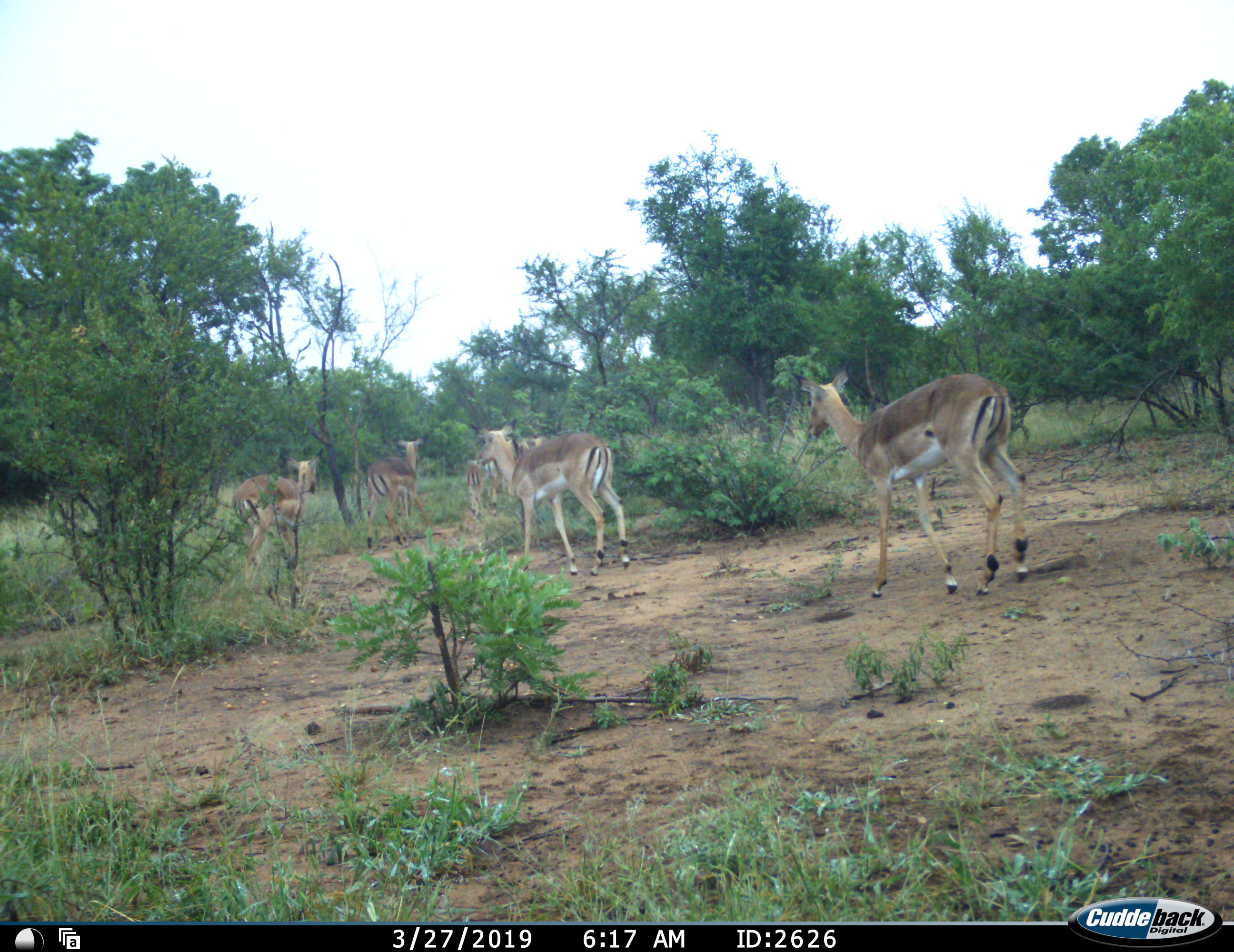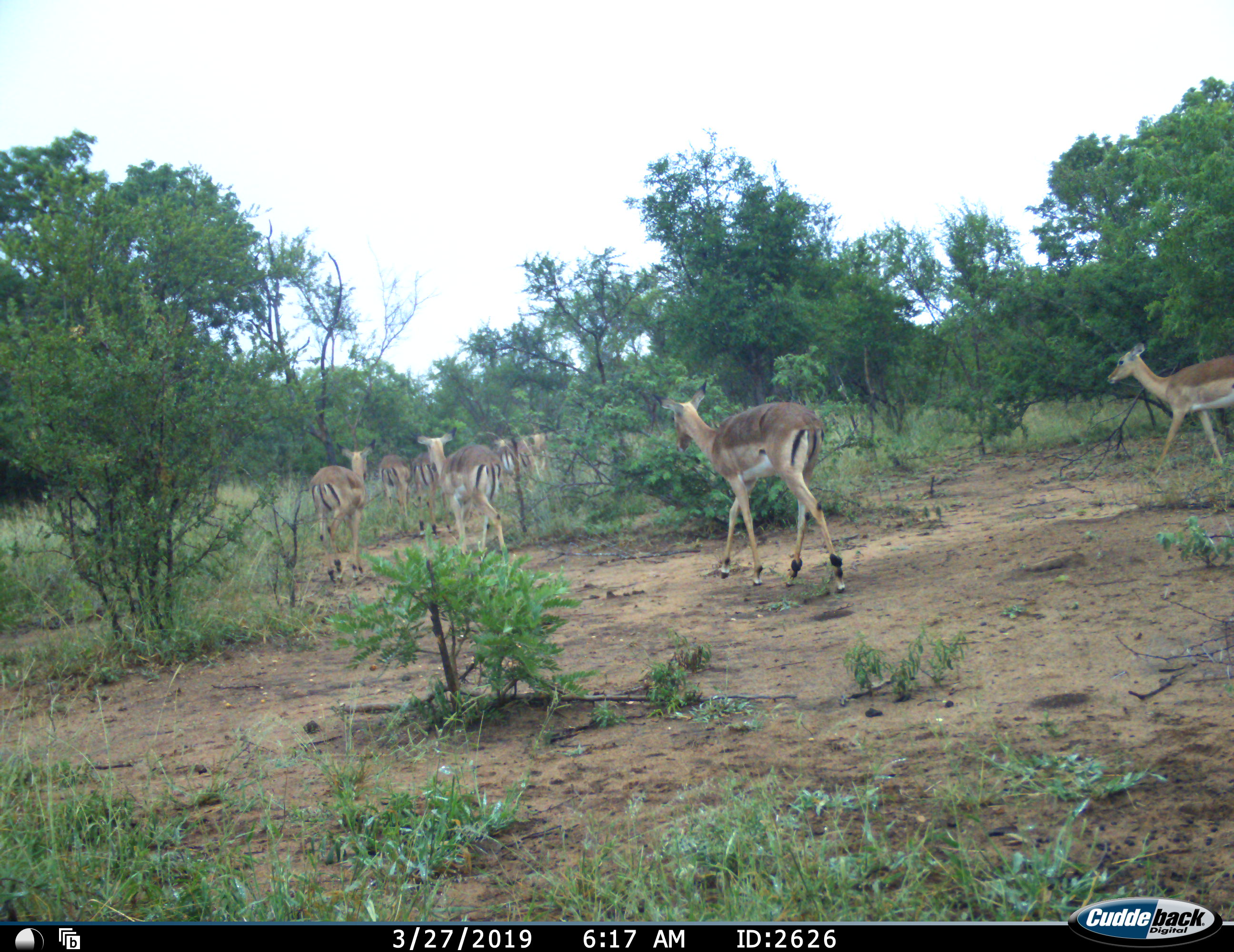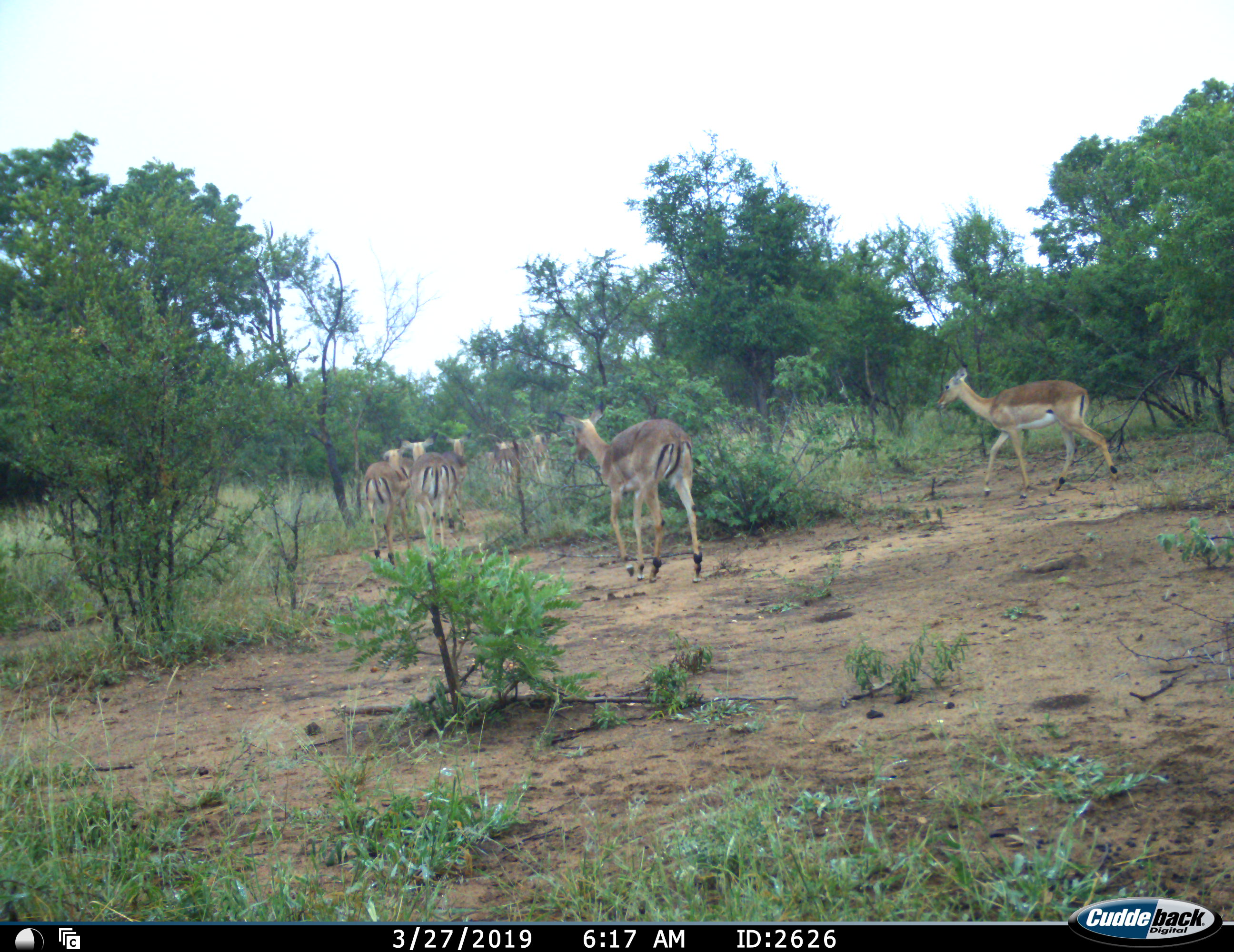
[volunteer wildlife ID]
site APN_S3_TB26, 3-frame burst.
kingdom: Animalia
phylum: Chordata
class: Mammalia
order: Artiodactyla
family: Bovidae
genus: Aepyceros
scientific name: Aepyceros melampus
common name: impala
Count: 6.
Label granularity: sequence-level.